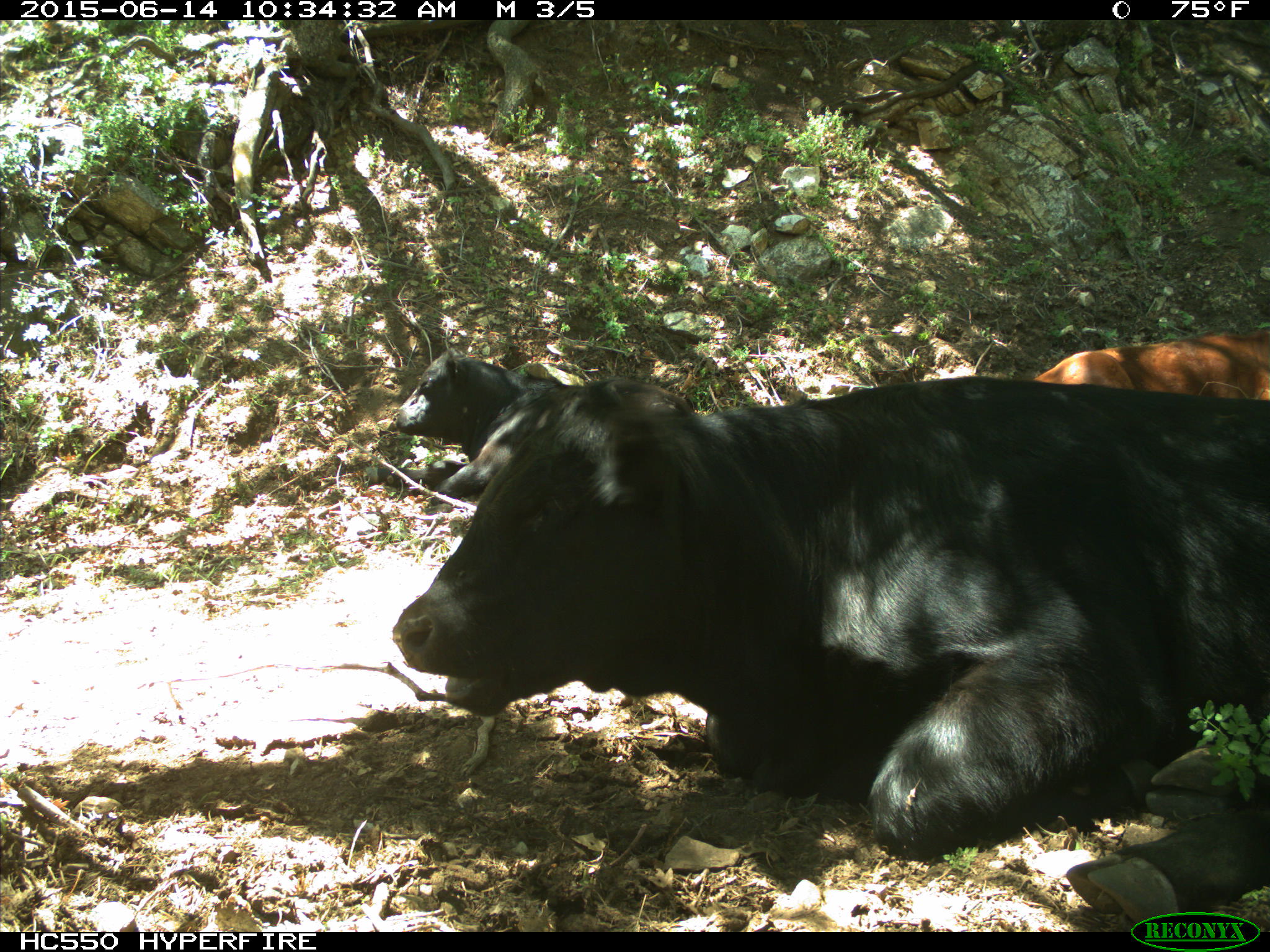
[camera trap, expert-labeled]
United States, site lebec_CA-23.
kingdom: Animalia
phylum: Chordata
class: Mammalia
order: Artiodactyla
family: Bovidae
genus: Bos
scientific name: Bos taurus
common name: domestic cow